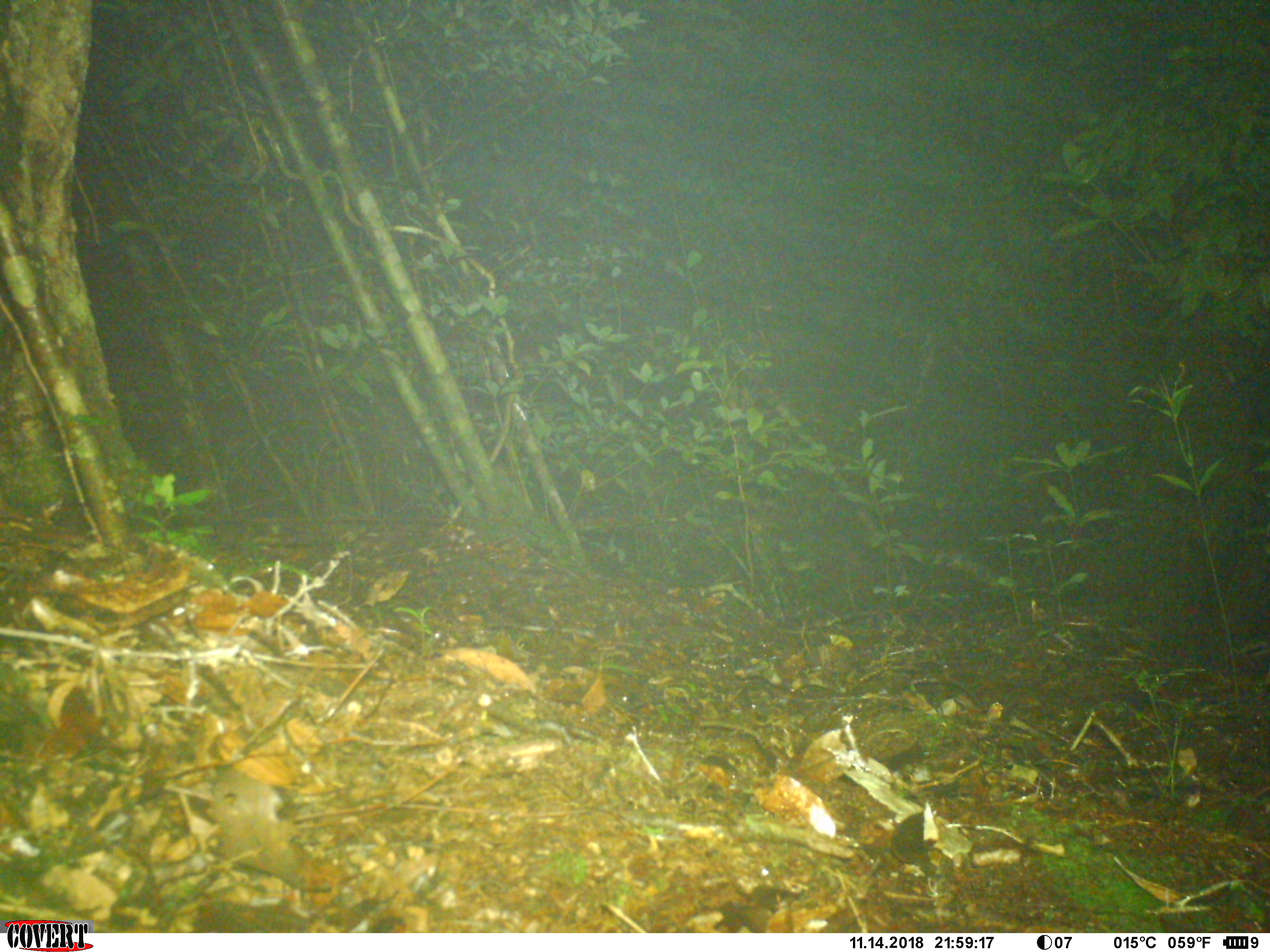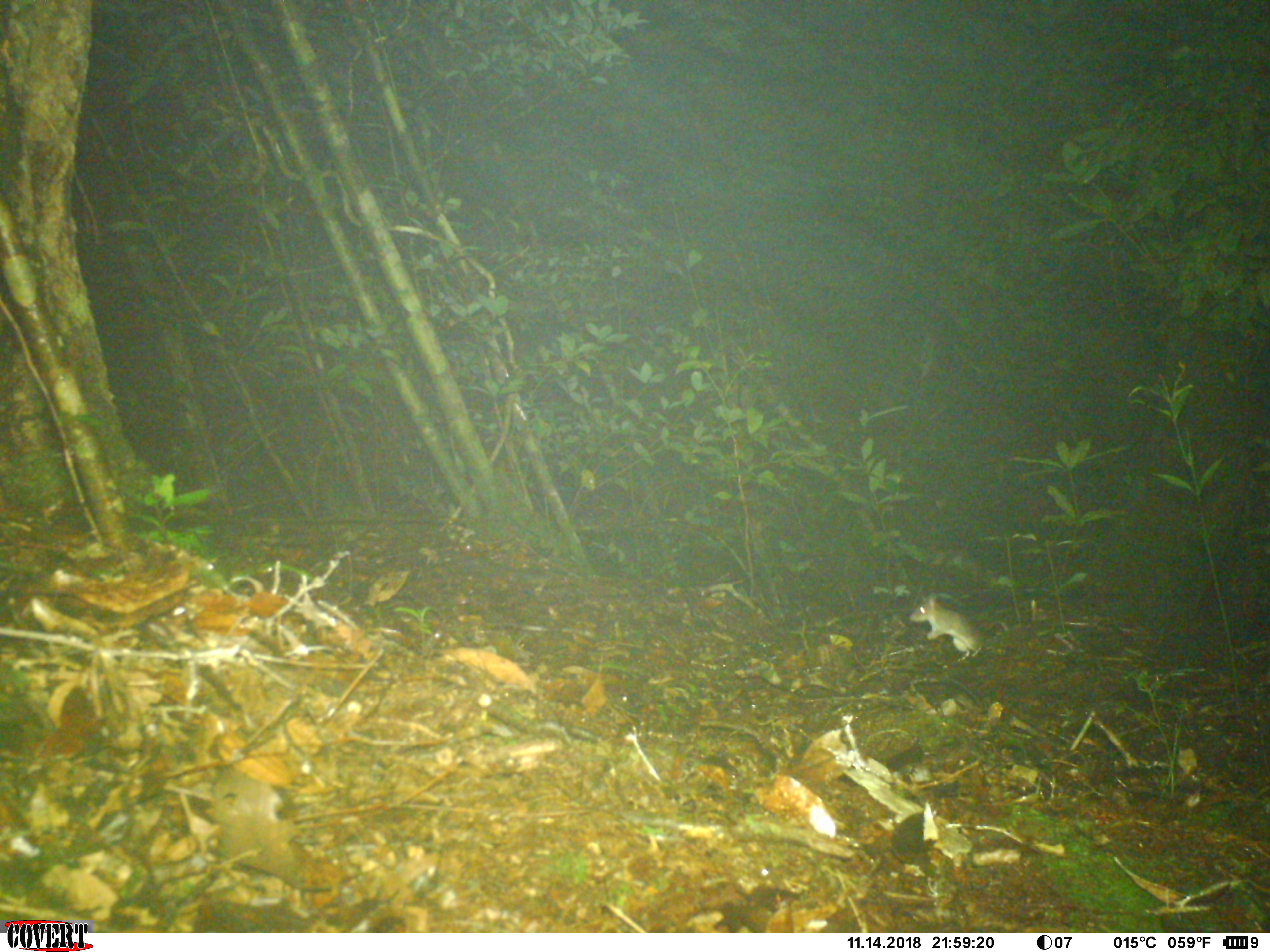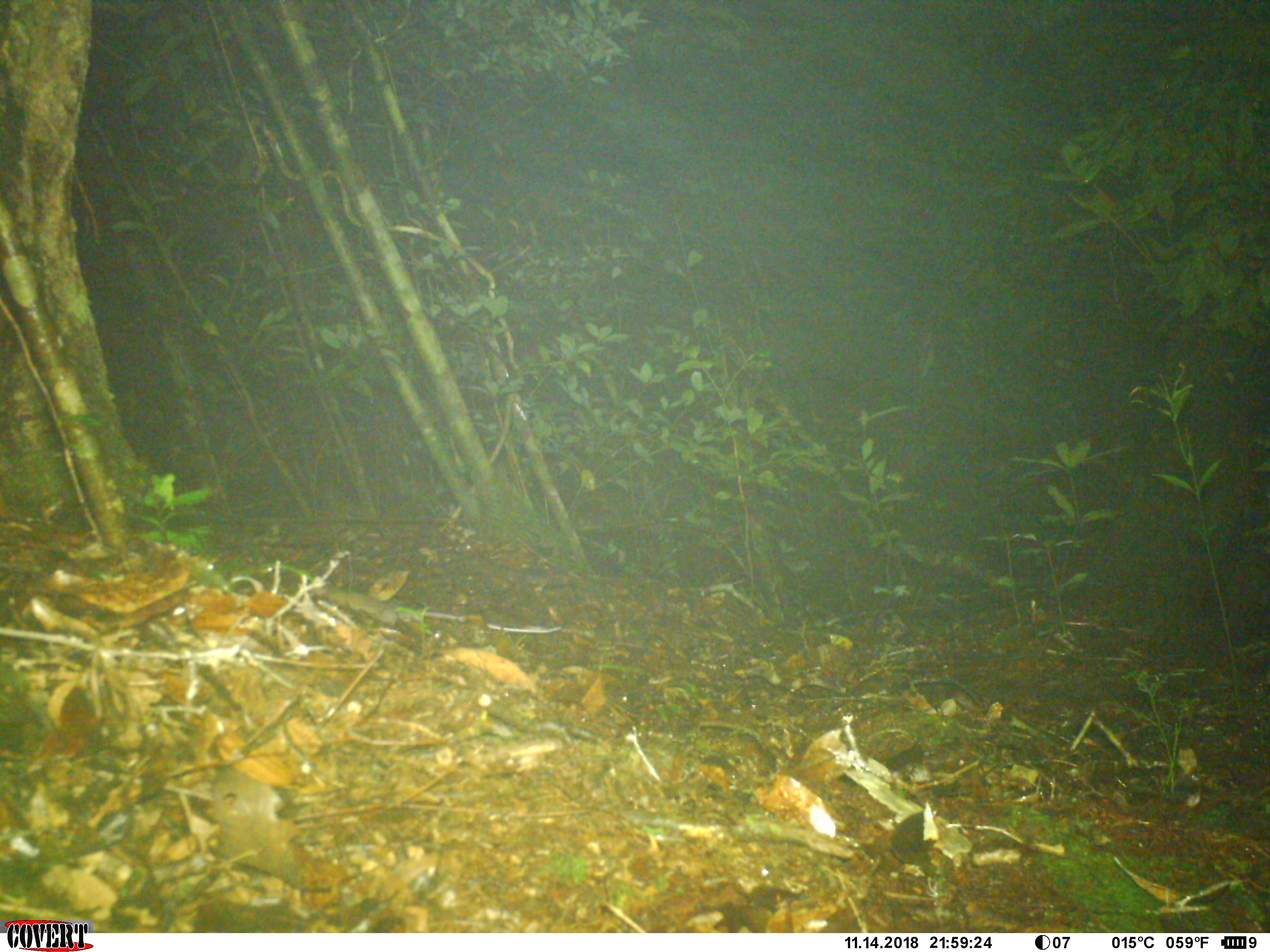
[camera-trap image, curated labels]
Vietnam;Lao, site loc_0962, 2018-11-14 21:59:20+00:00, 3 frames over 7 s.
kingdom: Animalia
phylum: Chordata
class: Mammalia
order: Rodentia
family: Muridae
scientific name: Muridae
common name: old-world mice and rats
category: unidentified murid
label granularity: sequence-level